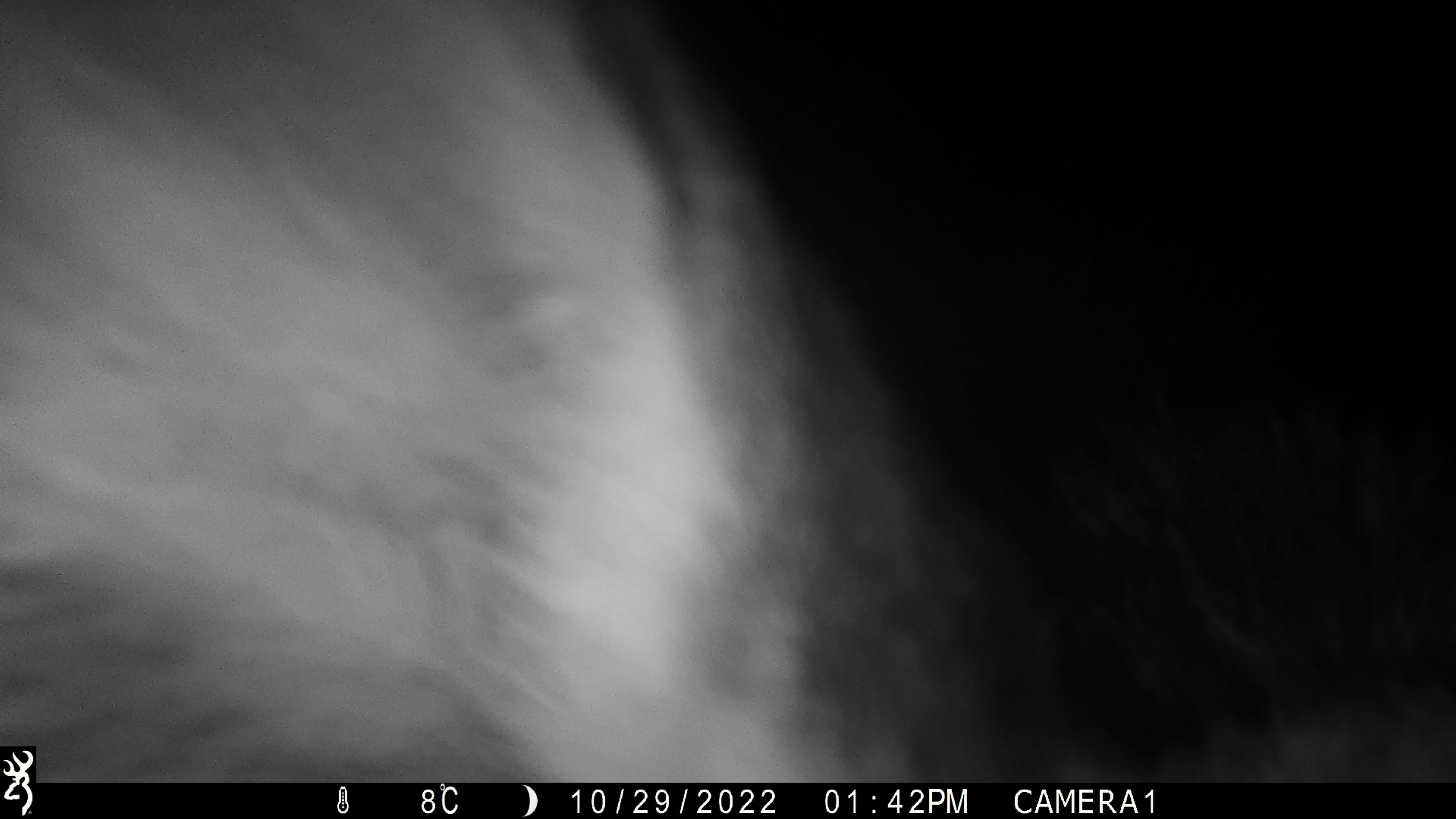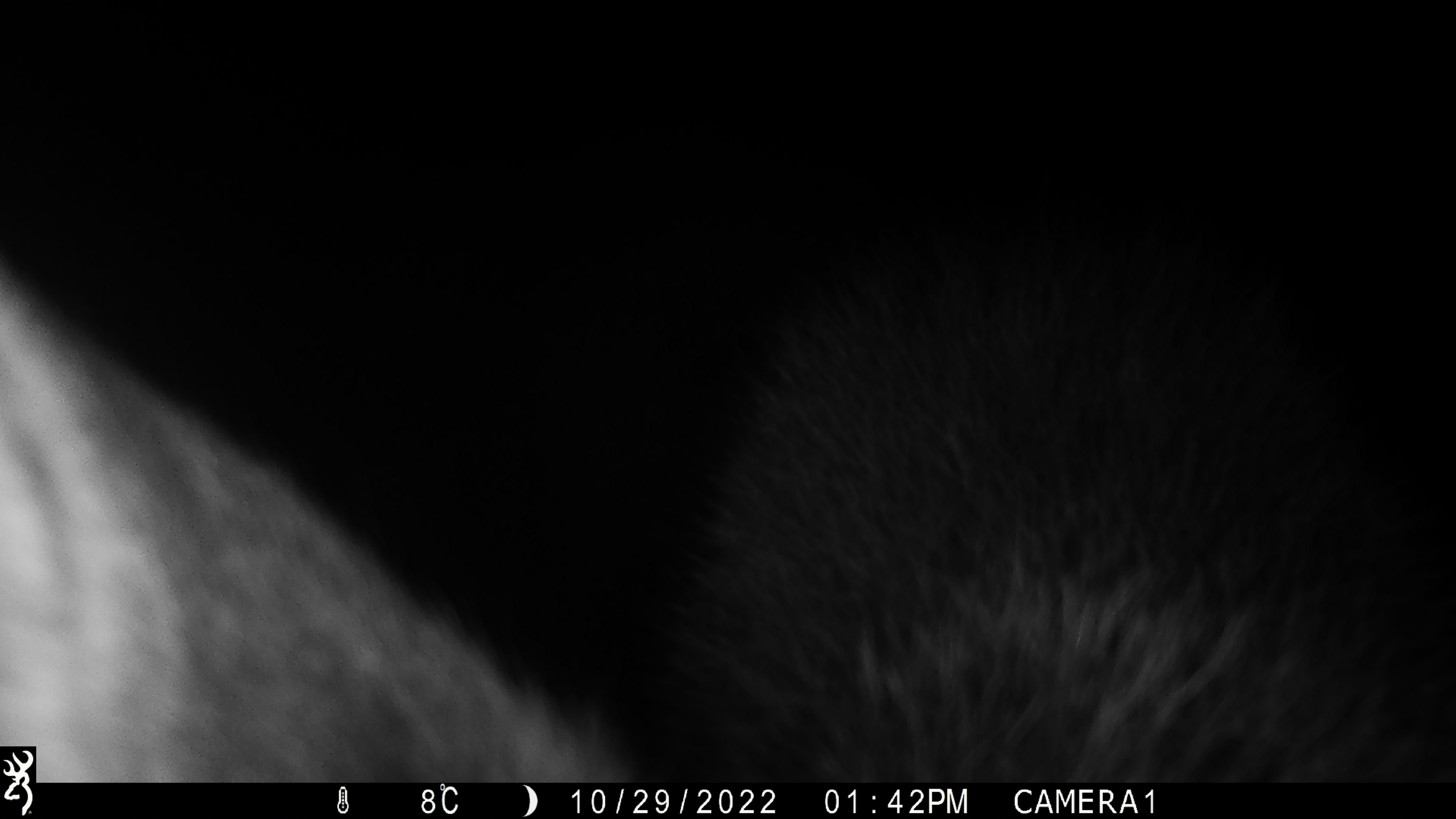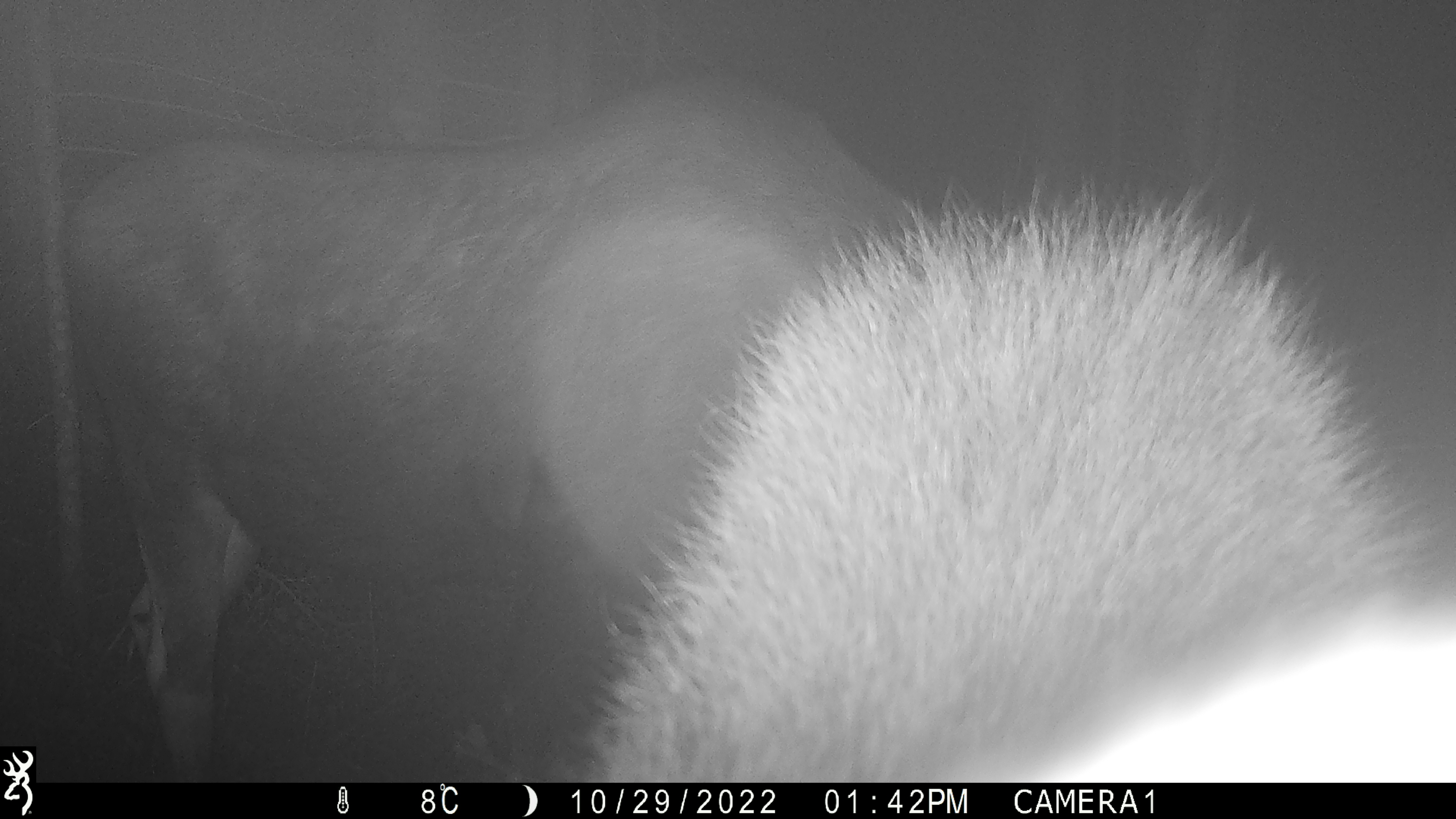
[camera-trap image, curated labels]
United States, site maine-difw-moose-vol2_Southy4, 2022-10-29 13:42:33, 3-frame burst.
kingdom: Animalia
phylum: Chordata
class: Mammalia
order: Artiodactyla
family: Cervidae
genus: Alces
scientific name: Alces alces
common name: moose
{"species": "moose (Alces alces)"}